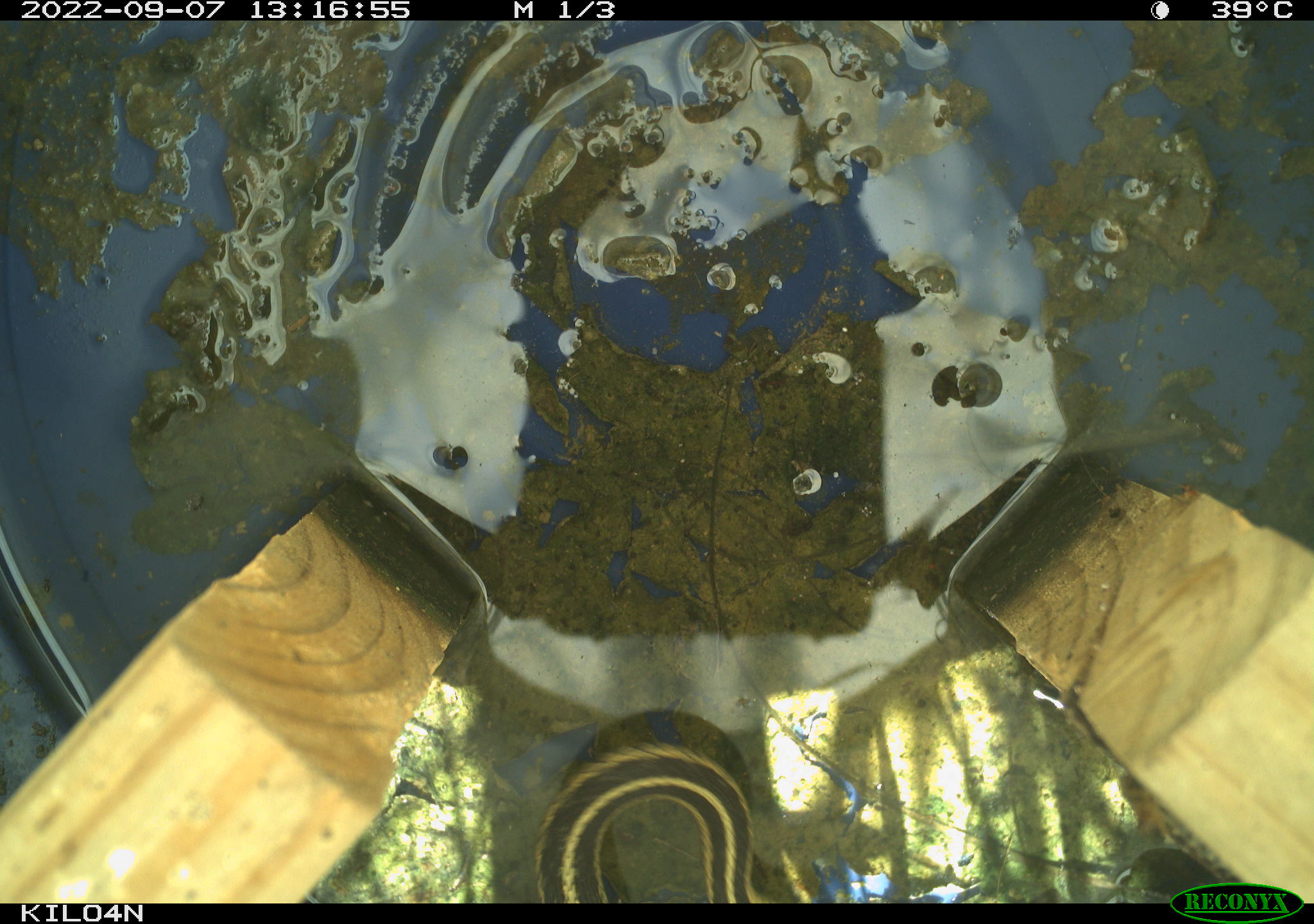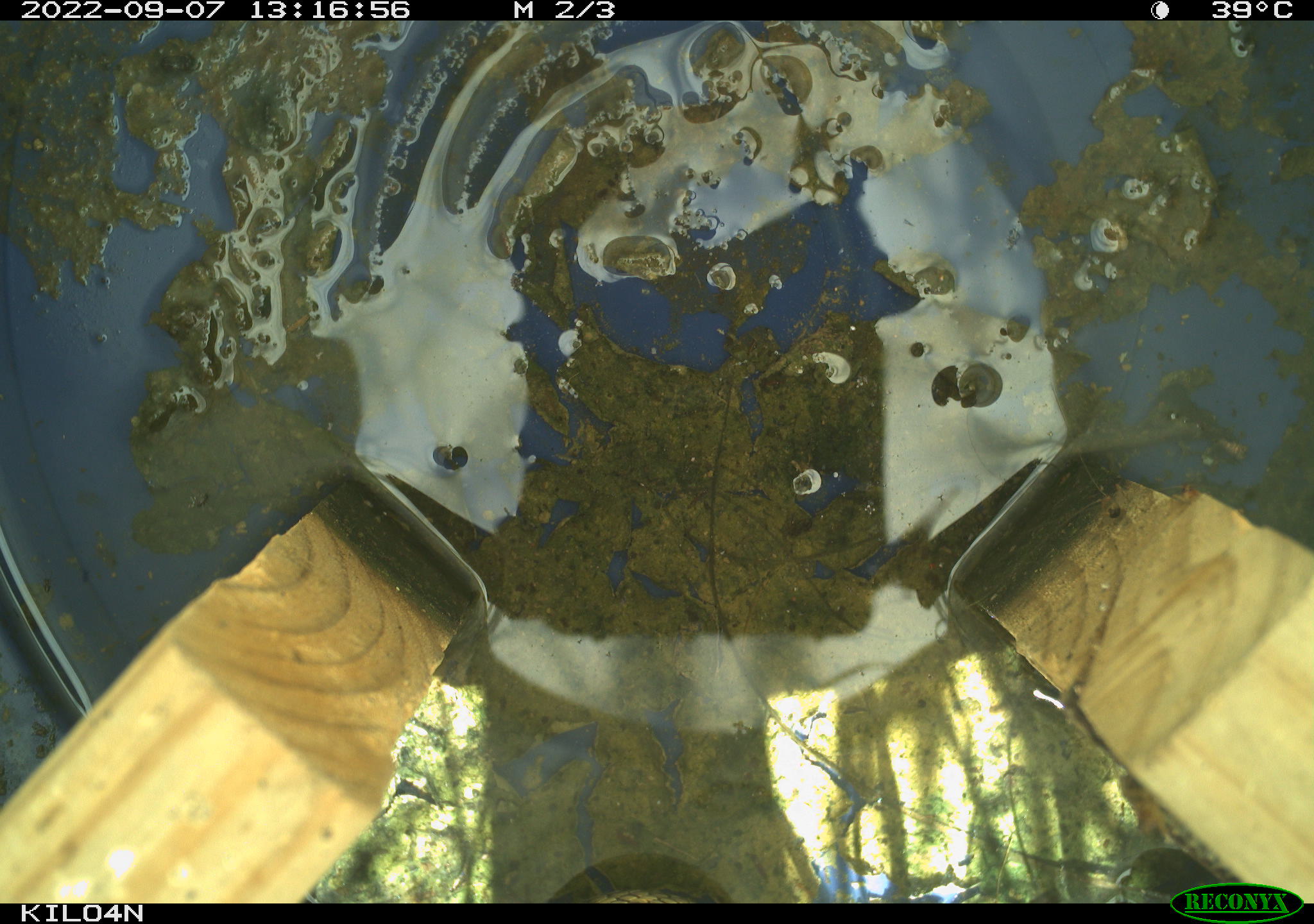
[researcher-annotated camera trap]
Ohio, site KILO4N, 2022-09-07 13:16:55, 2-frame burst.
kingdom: Animalia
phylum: Chordata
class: Reptilia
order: Squamata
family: Colubridae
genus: Thamnophis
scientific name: Thamnophis sirtalis sirtalis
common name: eastern gartersnake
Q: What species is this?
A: Eastern gartersnake (Thamnophis sirtalis sirtalis).